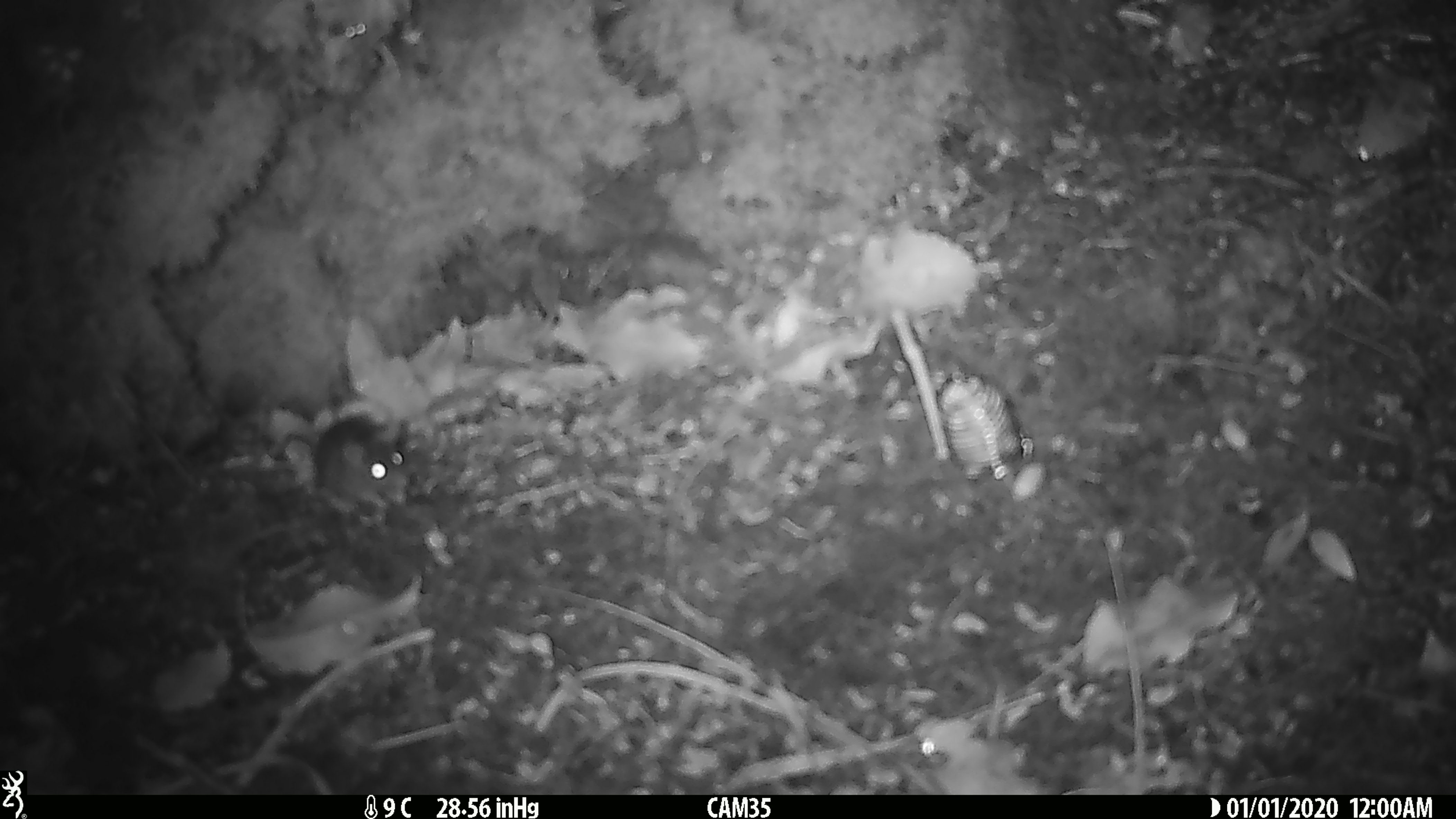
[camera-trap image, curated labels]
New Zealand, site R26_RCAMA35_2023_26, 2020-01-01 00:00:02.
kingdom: Animalia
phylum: Chordata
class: Mammalia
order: Rodentia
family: Muridae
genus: Mus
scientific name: Mus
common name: mouse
Mouse (Mus).